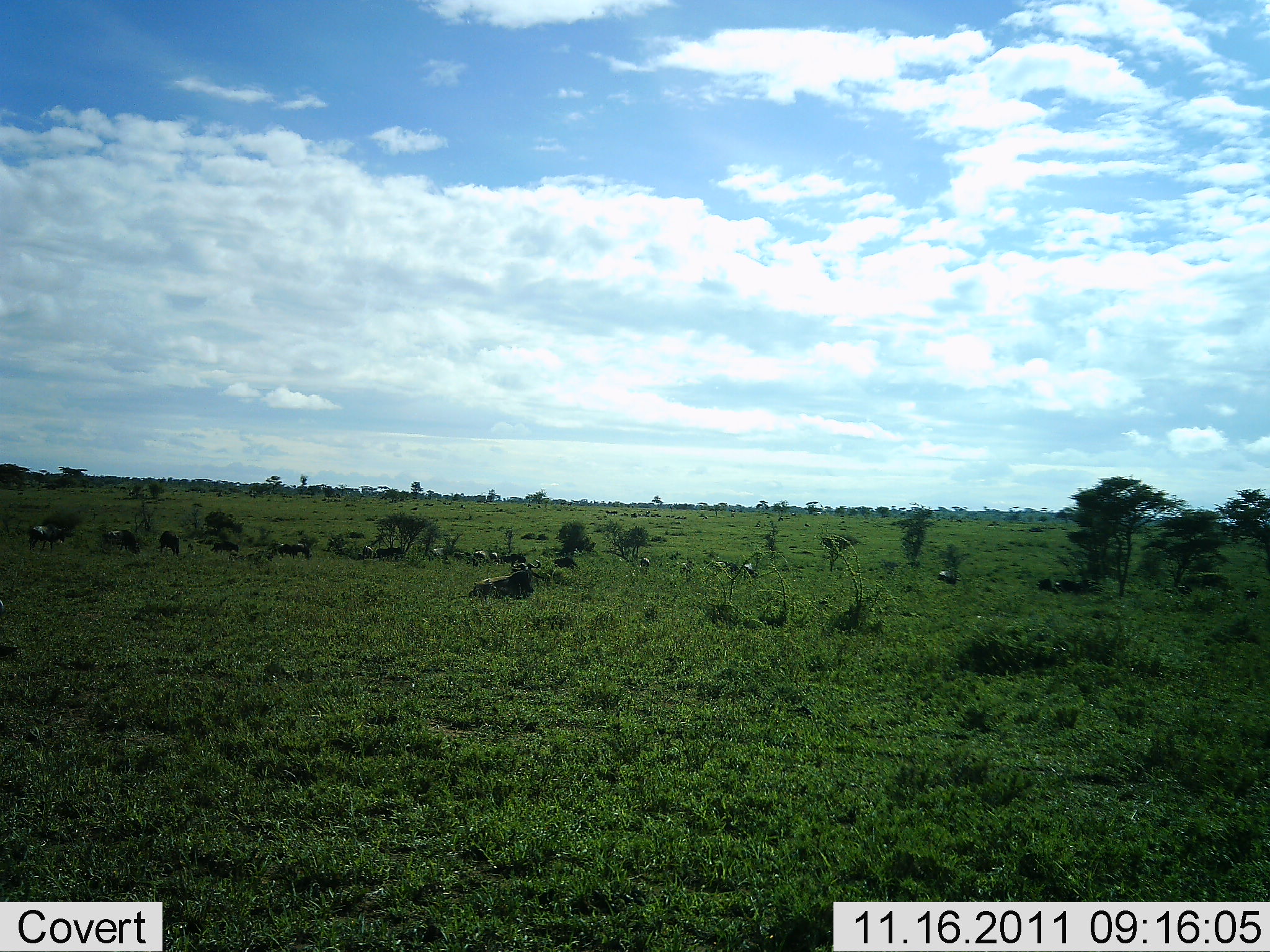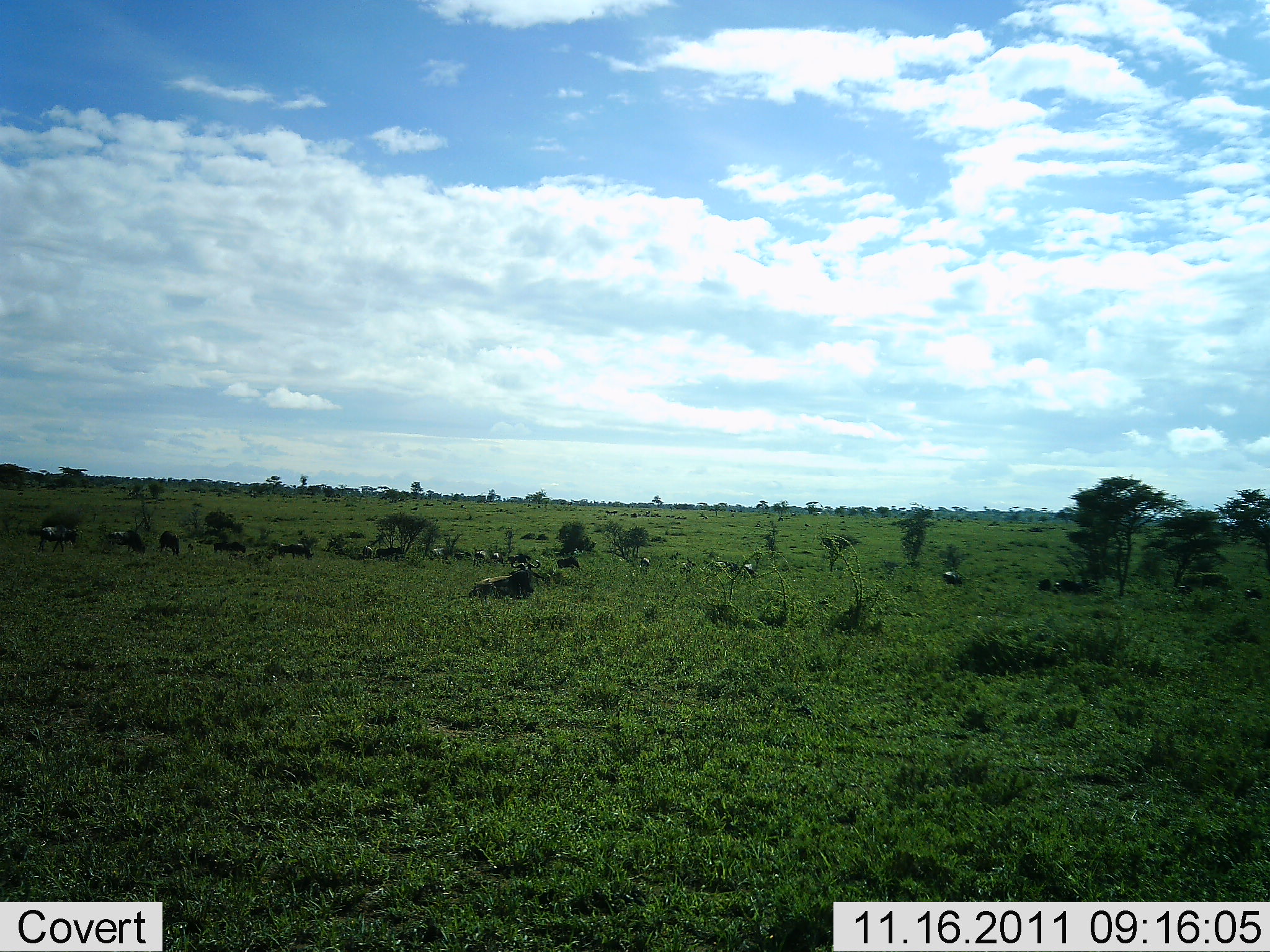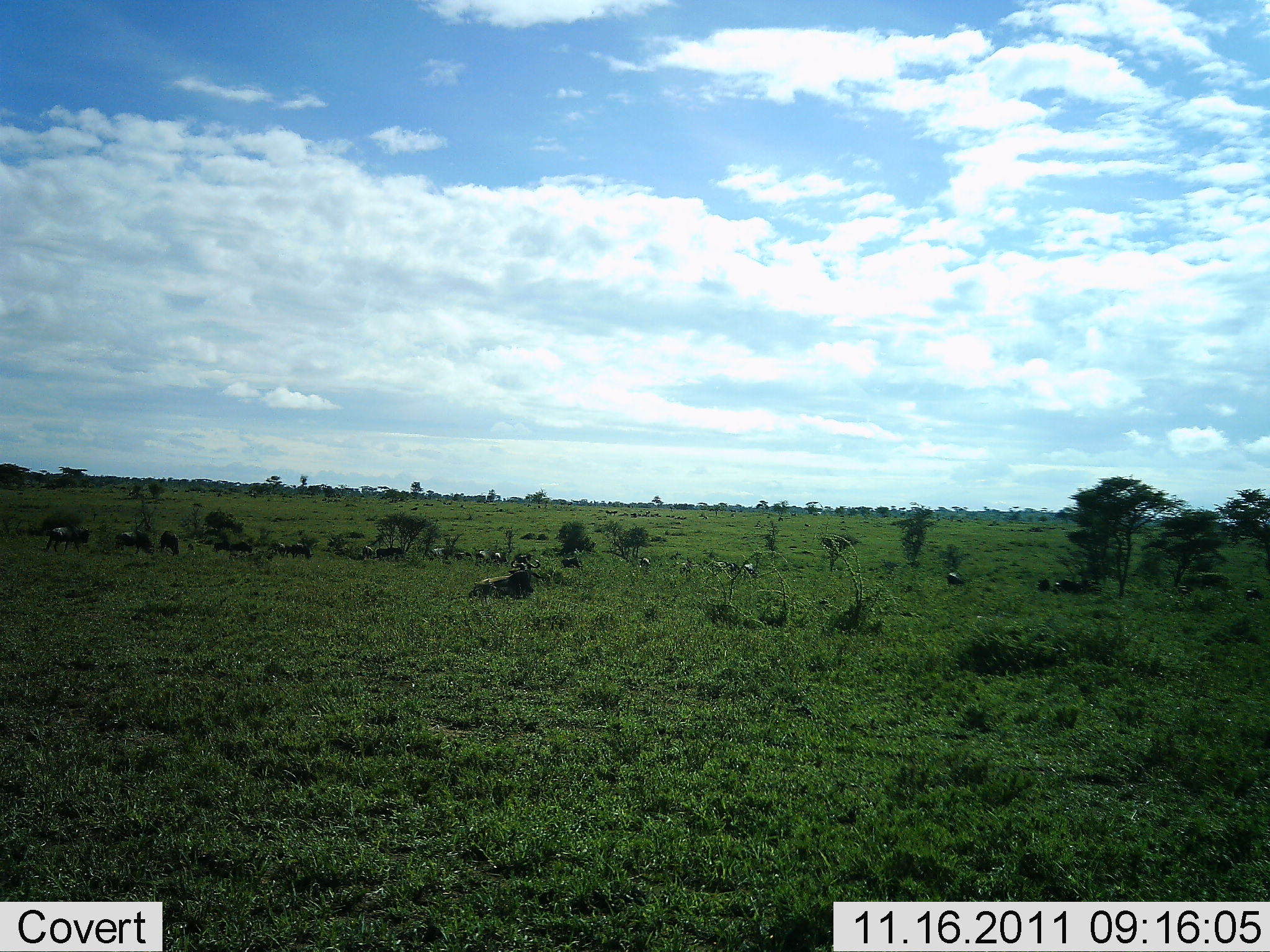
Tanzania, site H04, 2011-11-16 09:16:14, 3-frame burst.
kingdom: Animalia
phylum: Chordata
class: Mammalia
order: Artiodactyla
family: Bovidae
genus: Connochaetes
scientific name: Connochaetes taurinus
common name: blue wildebeest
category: wildebeest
Wildebeest (blue wildebeest) (Connochaetes taurinus), count 11-50. Behavior (volunteer vote fractions): standing 33%, resting 83%, moving 67%, interacting 0%. Young present (vote fraction): 0%. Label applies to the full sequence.